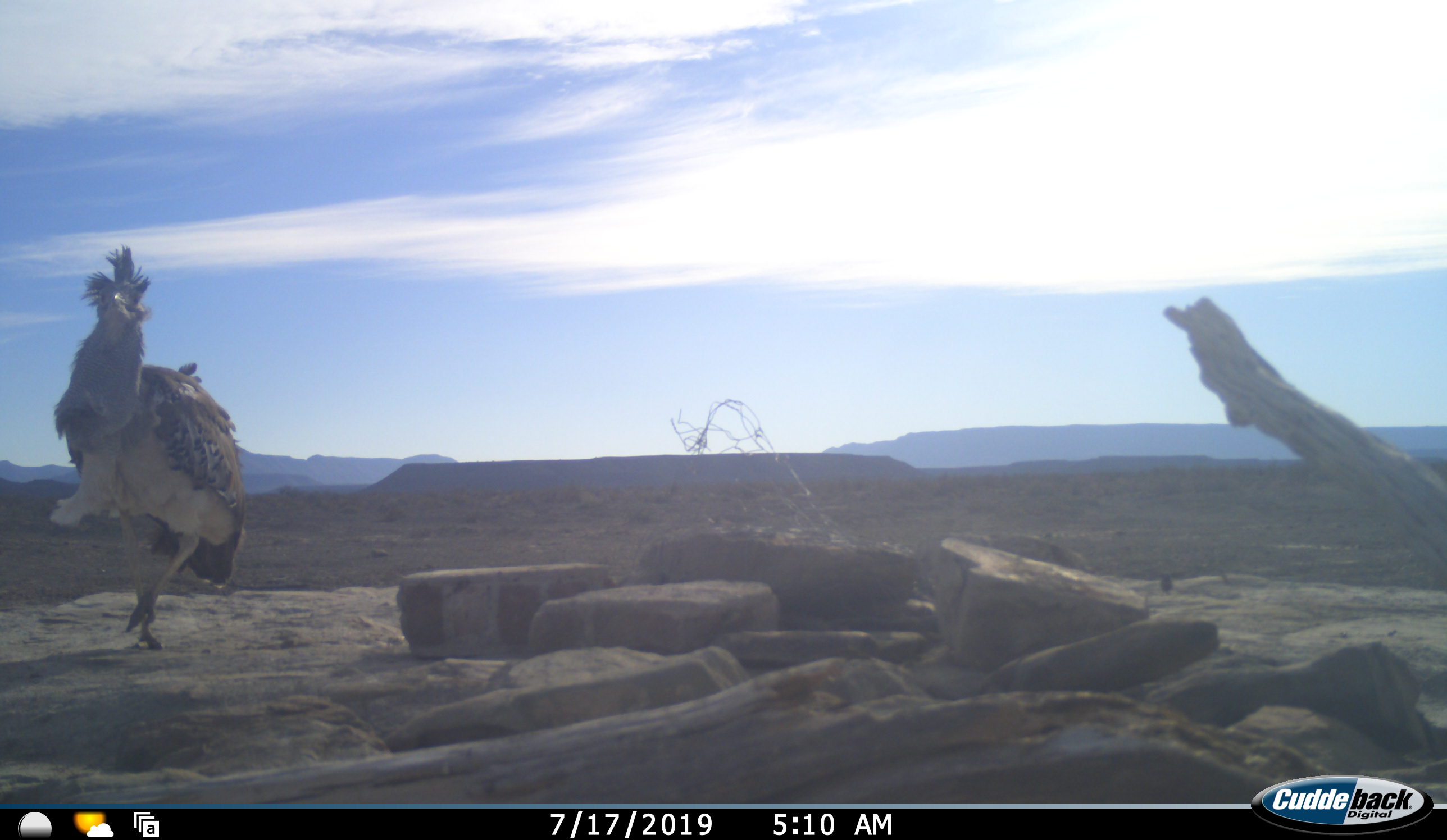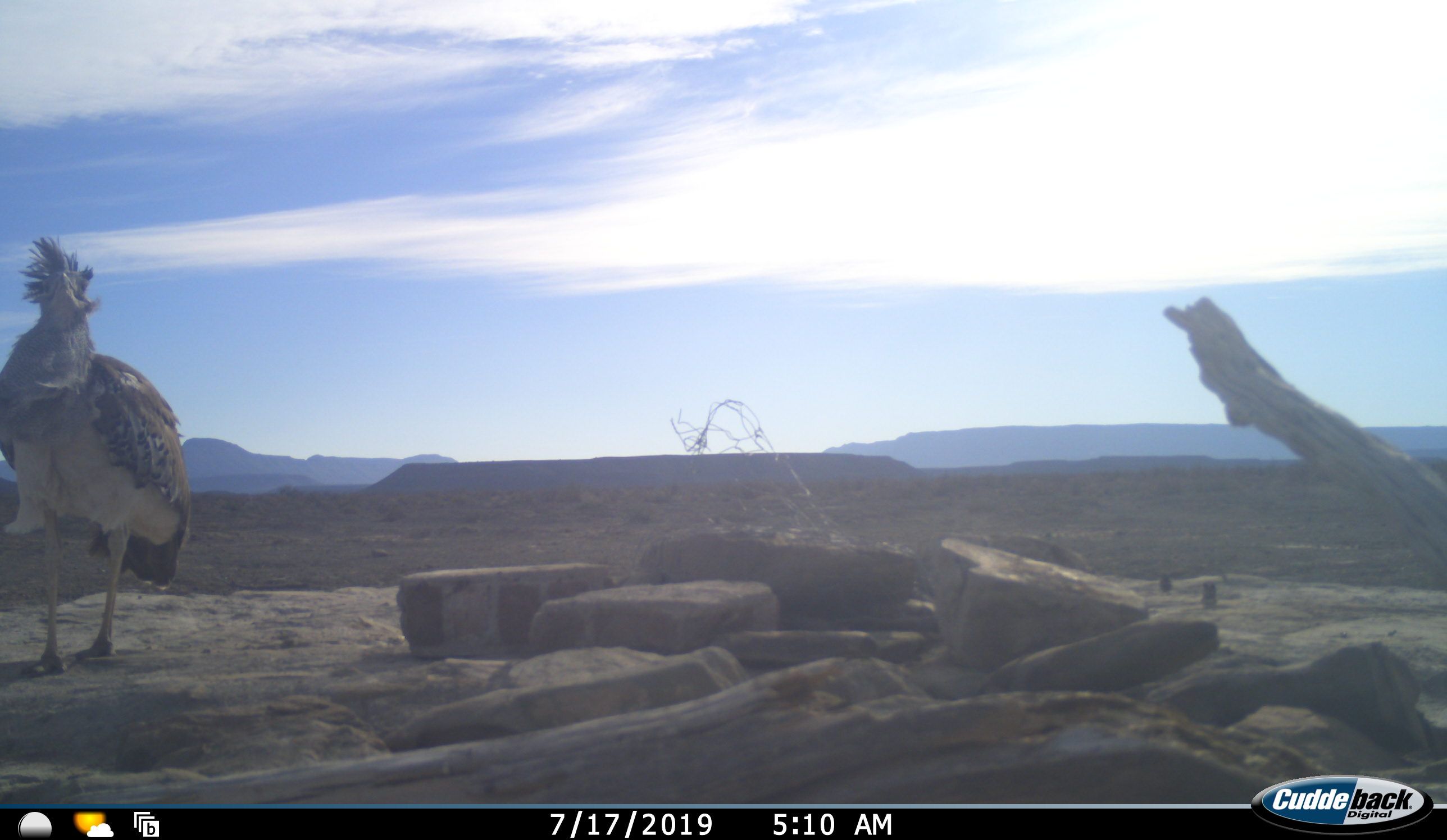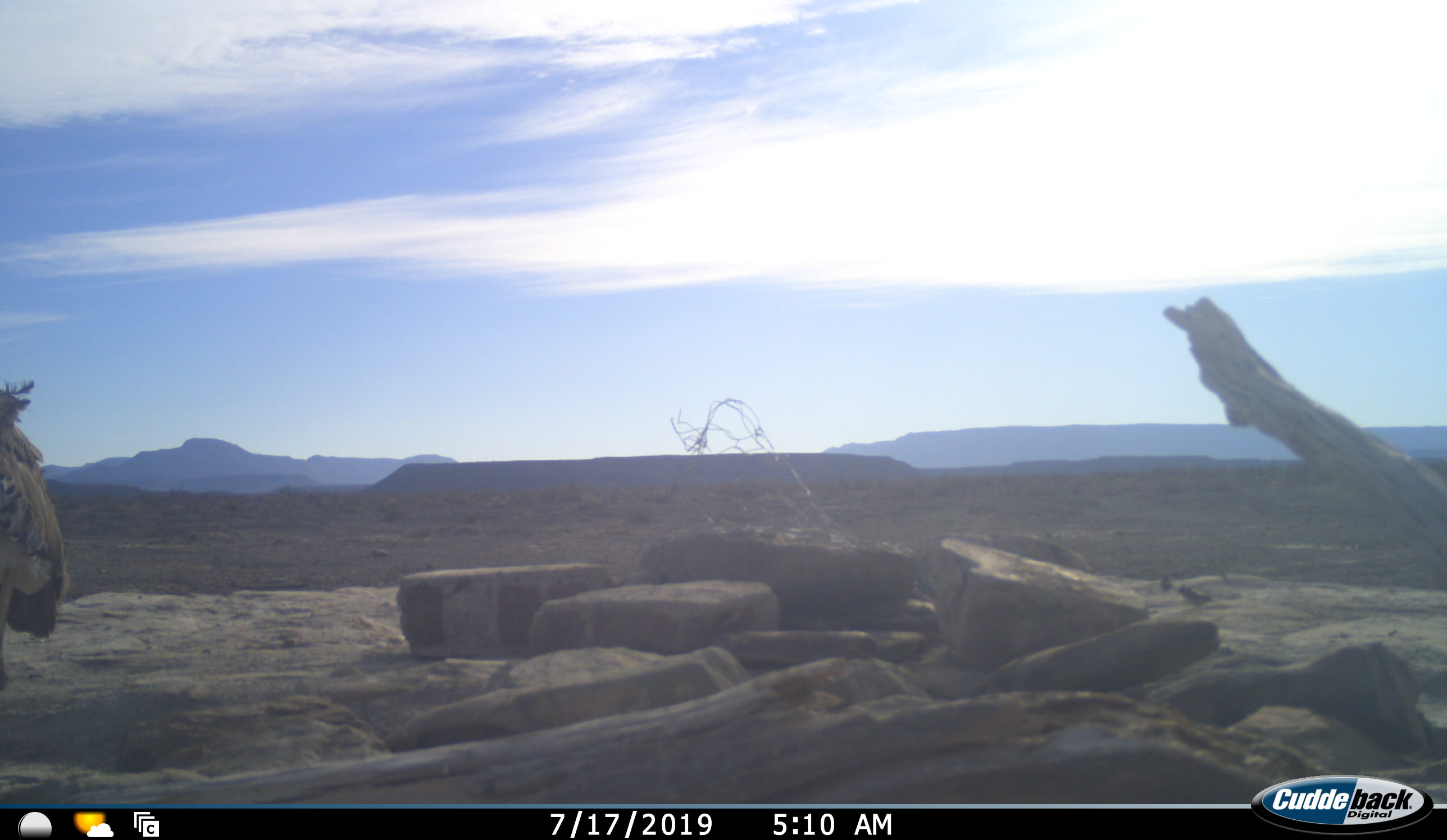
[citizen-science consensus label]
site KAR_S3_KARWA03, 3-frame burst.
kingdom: Animalia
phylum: Chordata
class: Aves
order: Otidiformes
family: Otididae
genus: Ardeotis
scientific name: Ardeotis kori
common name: kori bustard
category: bustardkori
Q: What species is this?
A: Bustardkori (kori bustard) (Ardeotis kori).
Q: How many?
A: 1.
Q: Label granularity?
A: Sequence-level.